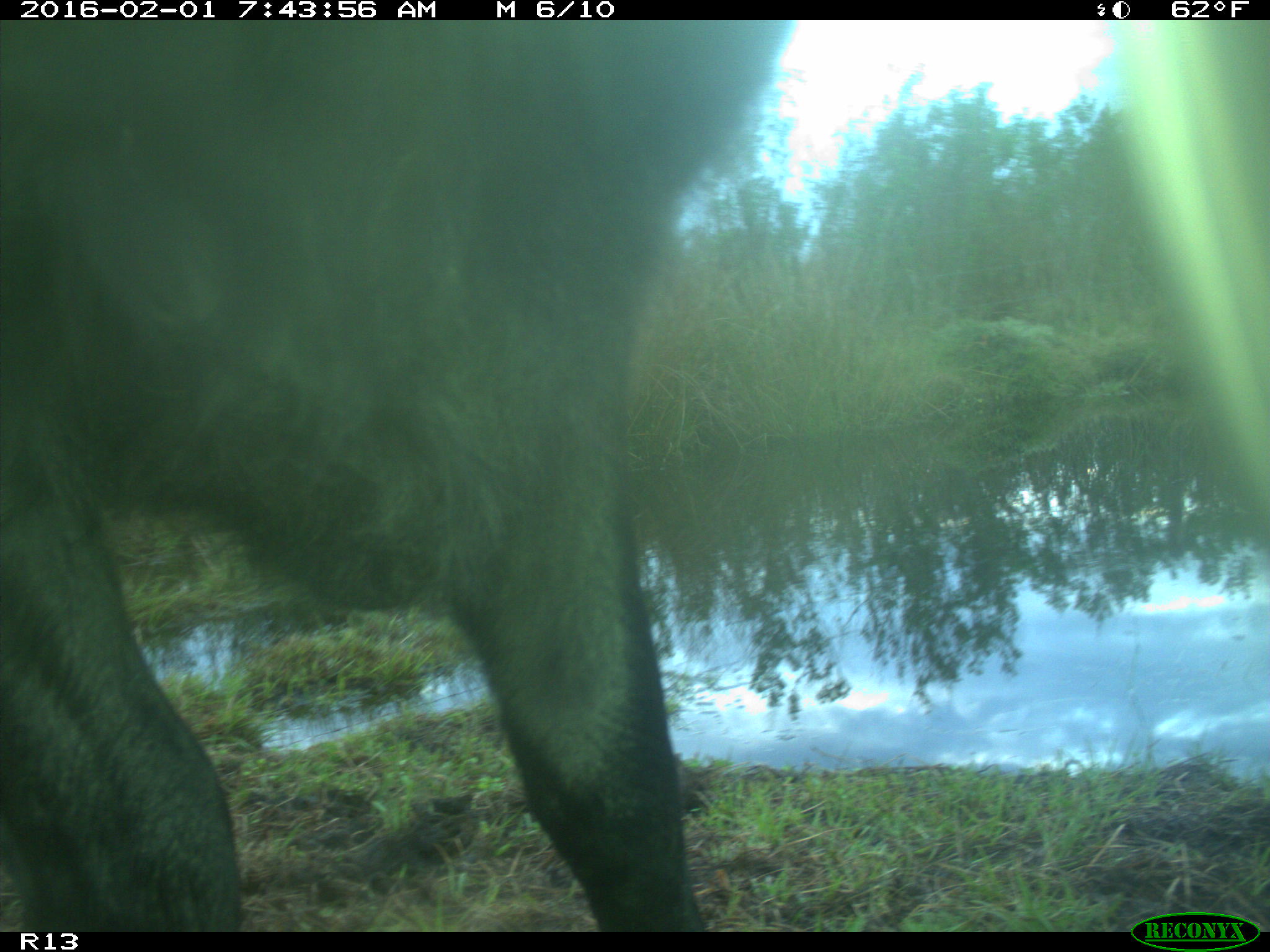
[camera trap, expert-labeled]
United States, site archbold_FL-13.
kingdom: Animalia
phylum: Chordata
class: Mammalia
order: Artiodactyla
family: Bovidae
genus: Bos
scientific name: Bos taurus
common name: domestic cow